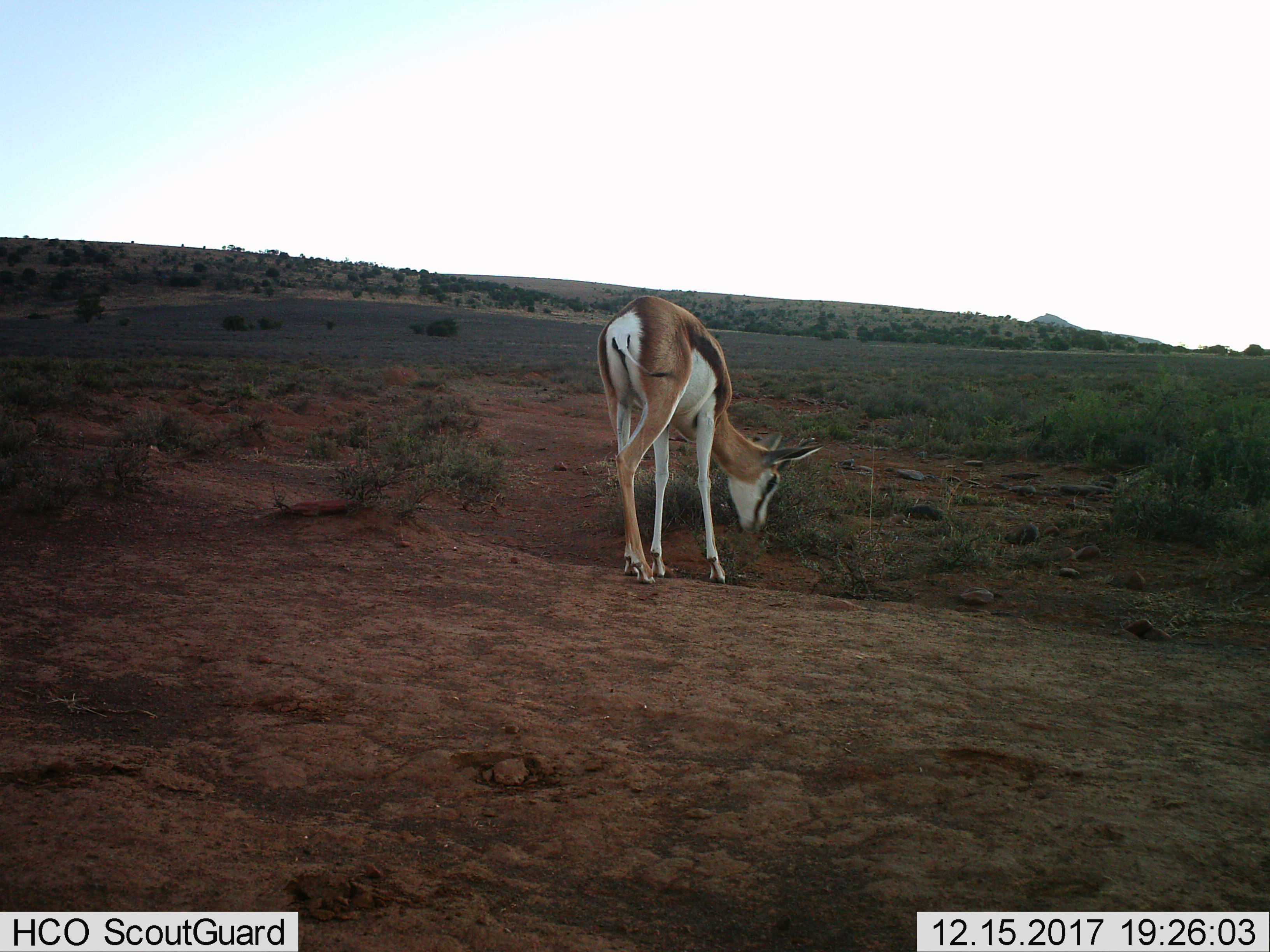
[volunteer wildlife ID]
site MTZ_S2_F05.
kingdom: Animalia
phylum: Chordata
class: Mammalia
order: Artiodactyla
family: Bovidae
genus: Antidorcas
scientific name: Antidorcas marsupialis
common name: springbok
Springbok (Antidorcas marsupialis), count 1. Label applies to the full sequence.